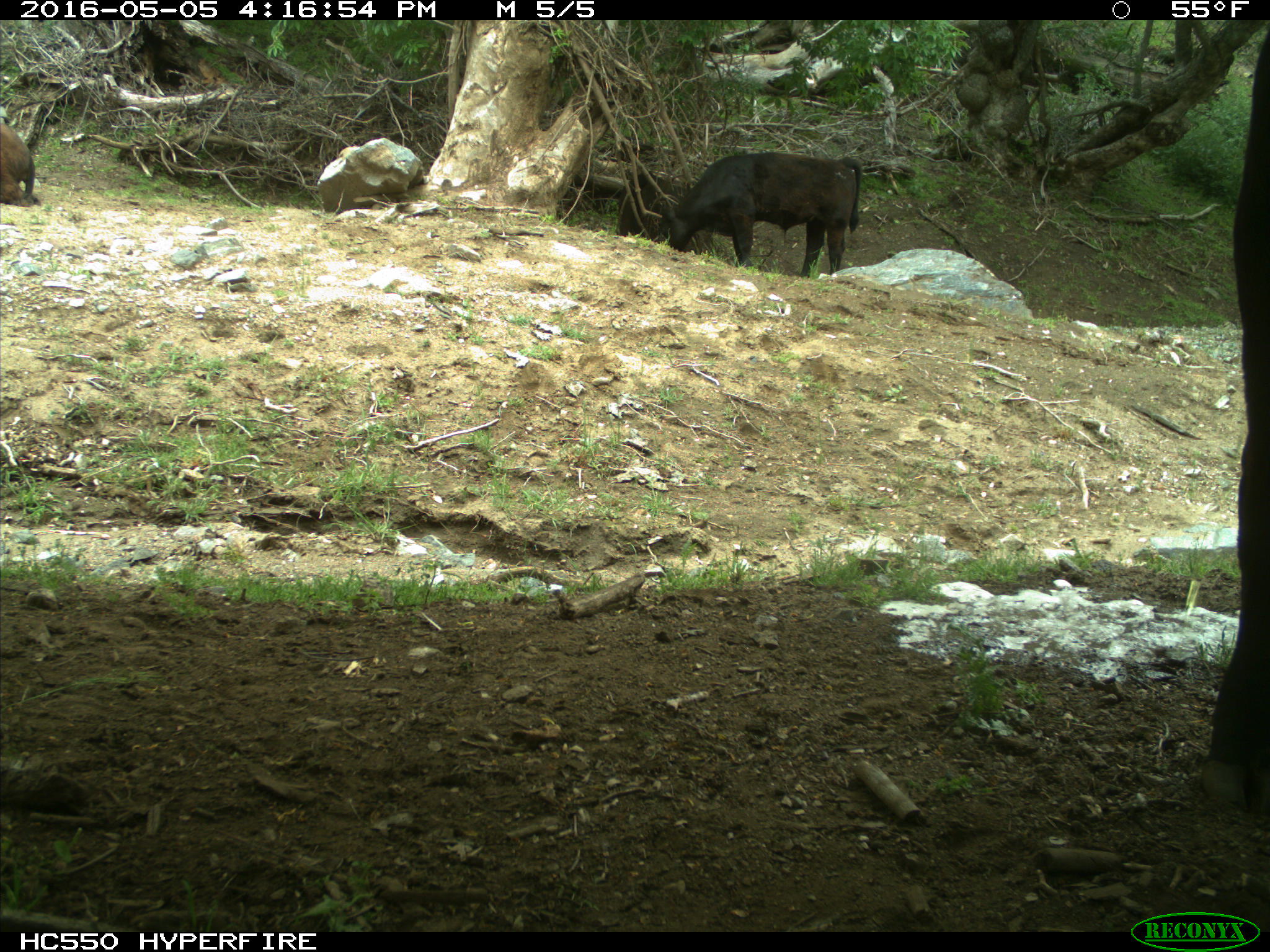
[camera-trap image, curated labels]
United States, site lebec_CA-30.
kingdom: Animalia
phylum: Chordata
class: Mammalia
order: Artiodactyla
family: Bovidae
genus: Bos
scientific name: Bos taurus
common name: domestic cow